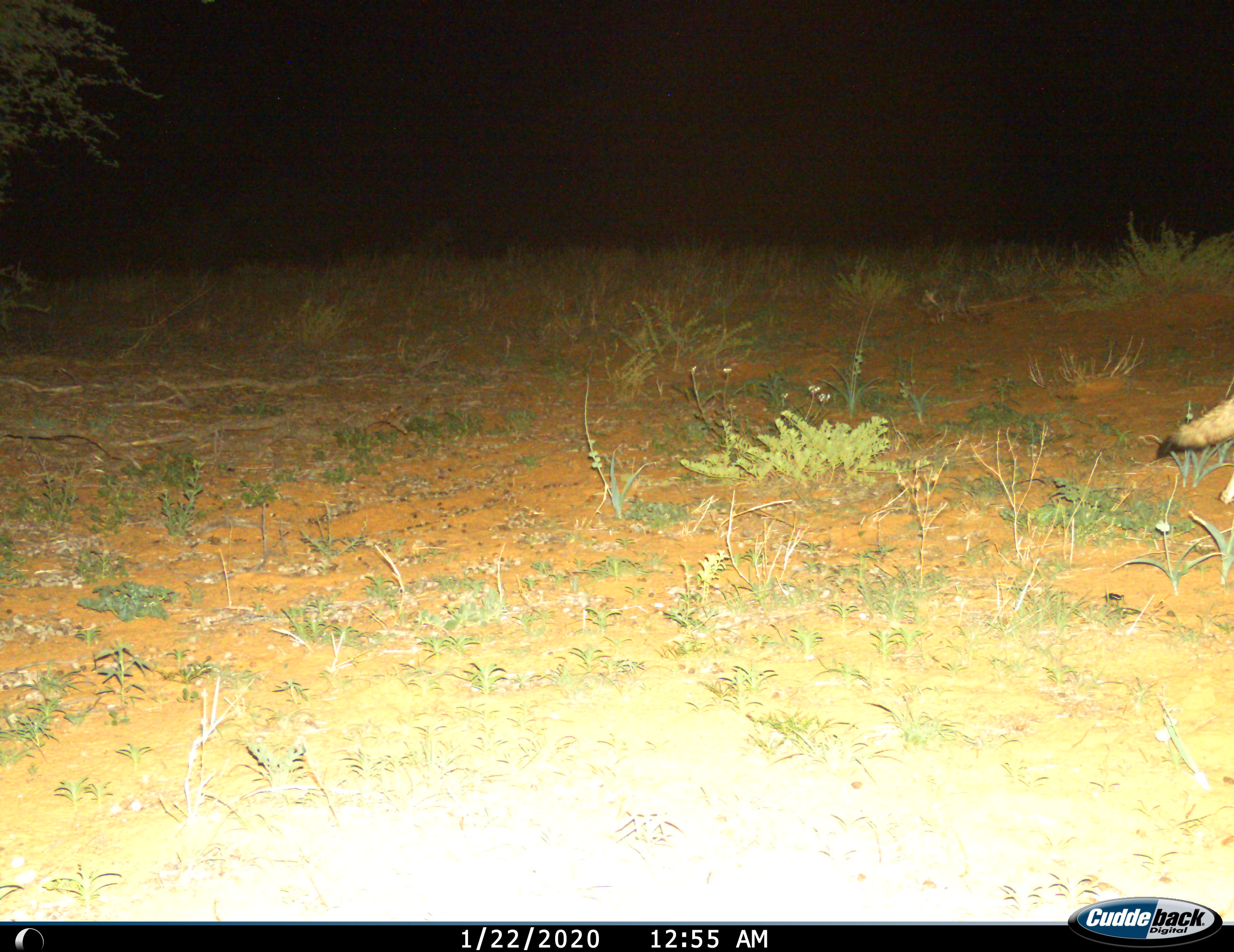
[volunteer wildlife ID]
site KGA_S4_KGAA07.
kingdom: Animalia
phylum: Chordata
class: Mammalia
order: Carnivora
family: Canidae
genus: Vulpes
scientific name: Vulpes chama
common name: cape fox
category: foxcape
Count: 1.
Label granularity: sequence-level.